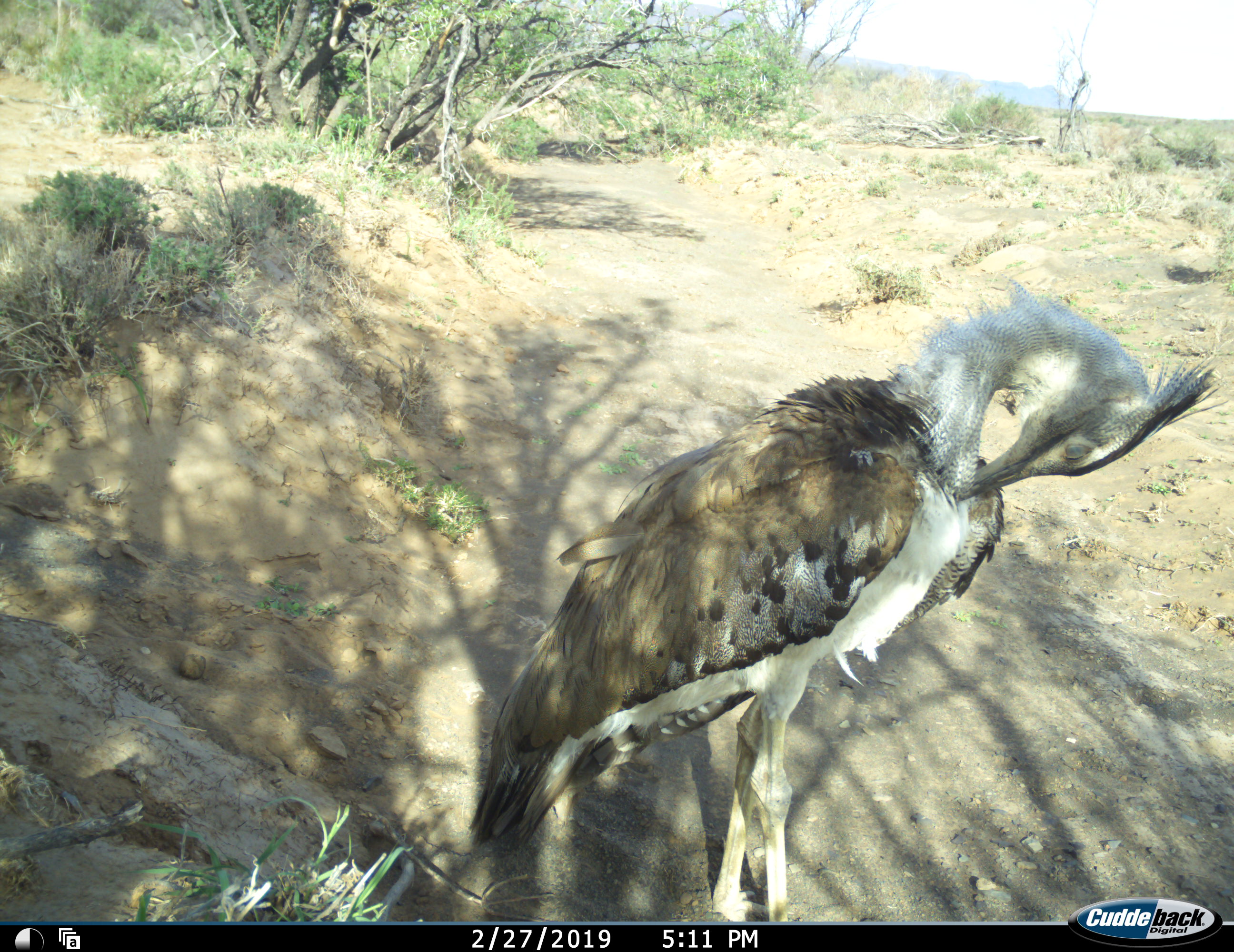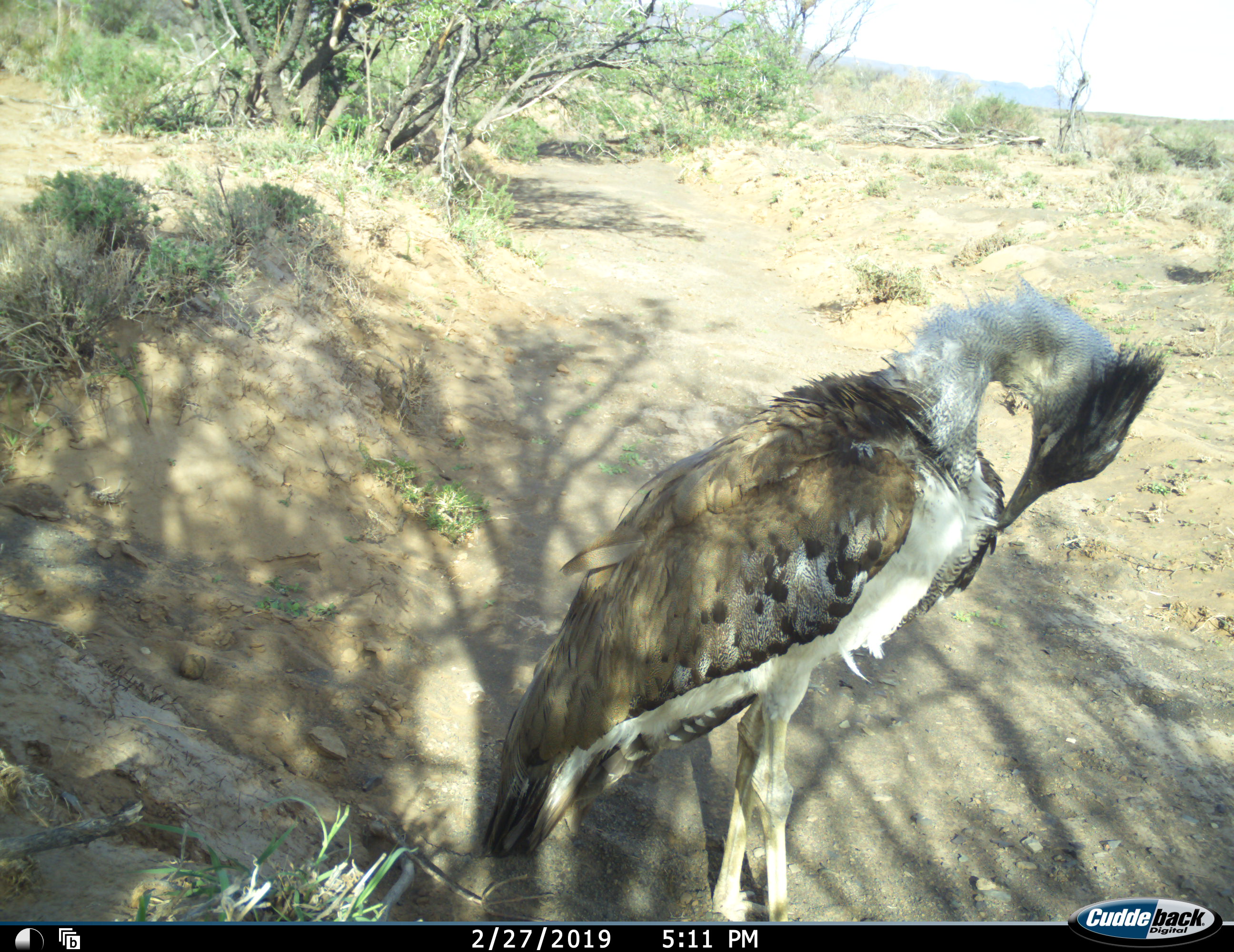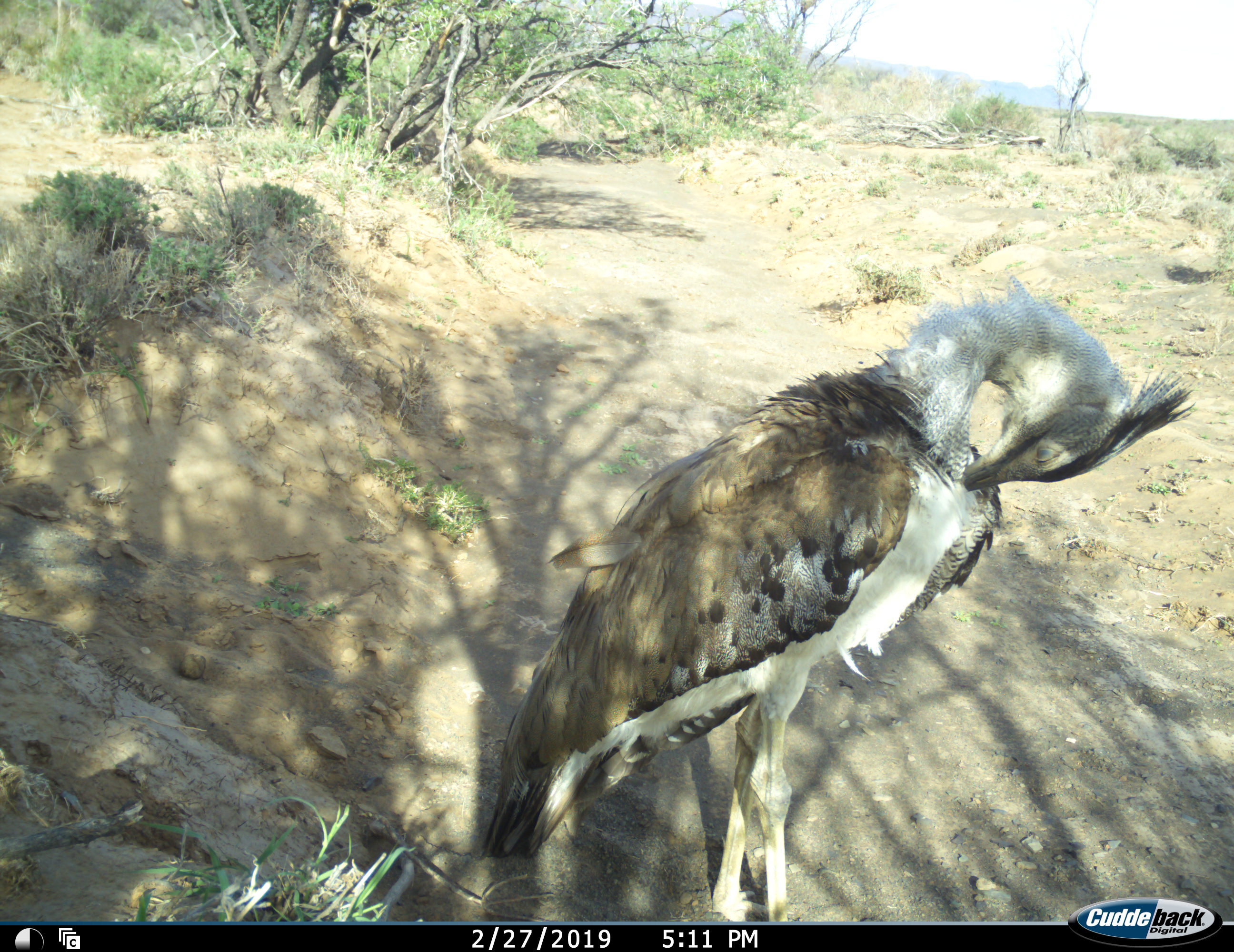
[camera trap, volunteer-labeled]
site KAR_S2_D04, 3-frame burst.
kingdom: Animalia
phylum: Chordata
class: Aves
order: Otidiformes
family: Otididae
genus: Ardeotis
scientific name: Ardeotis kori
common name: kori bustard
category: bustardkori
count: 1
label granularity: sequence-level